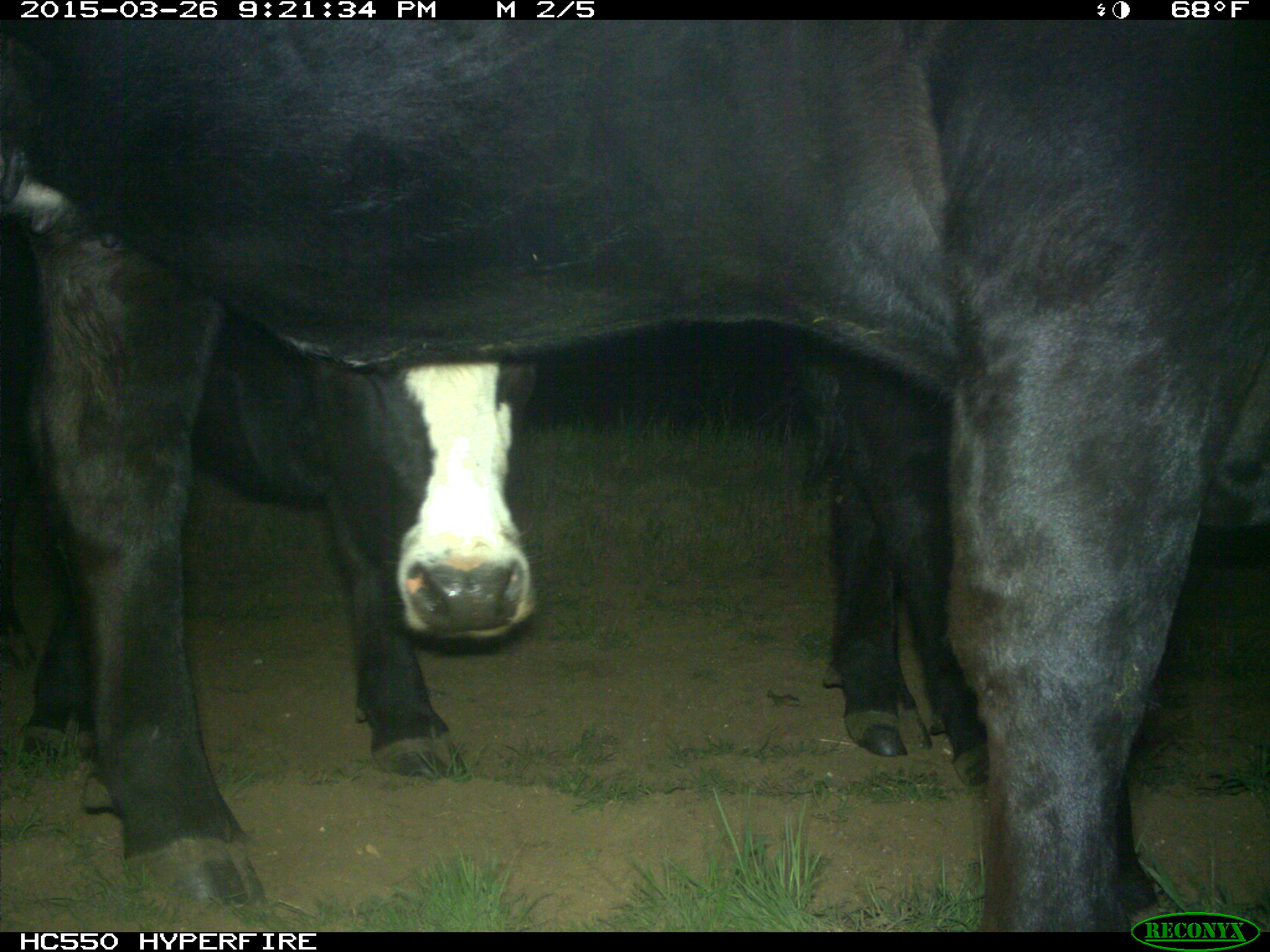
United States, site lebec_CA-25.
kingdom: Animalia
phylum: Chordata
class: Mammalia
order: Artiodactyla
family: Bovidae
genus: Bos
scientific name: Bos taurus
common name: domestic cow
Bos taurus (domestic cow).